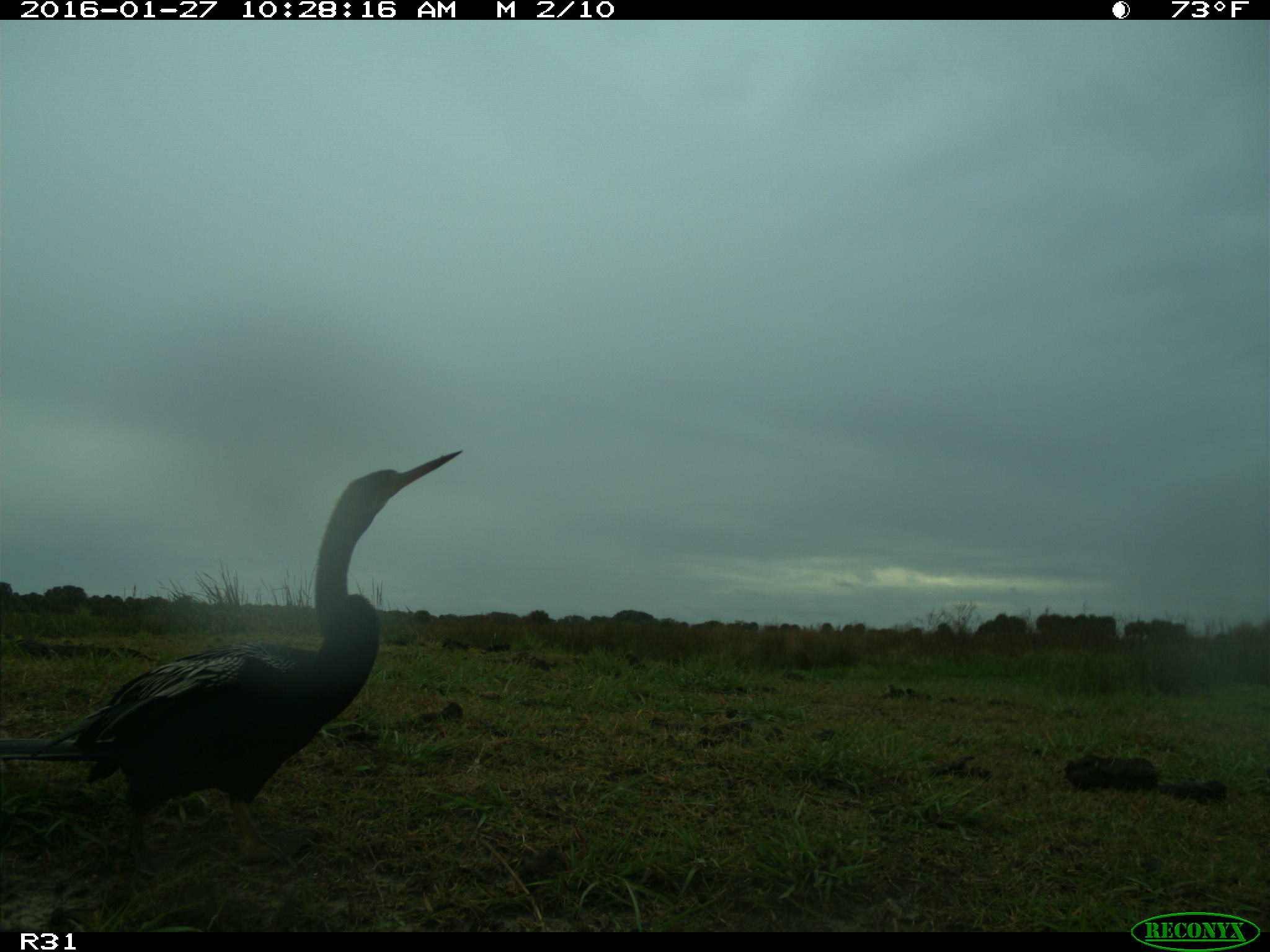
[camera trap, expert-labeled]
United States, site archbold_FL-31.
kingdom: Animalia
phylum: Chordata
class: Aves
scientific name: Aves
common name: birds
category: unidentified bird